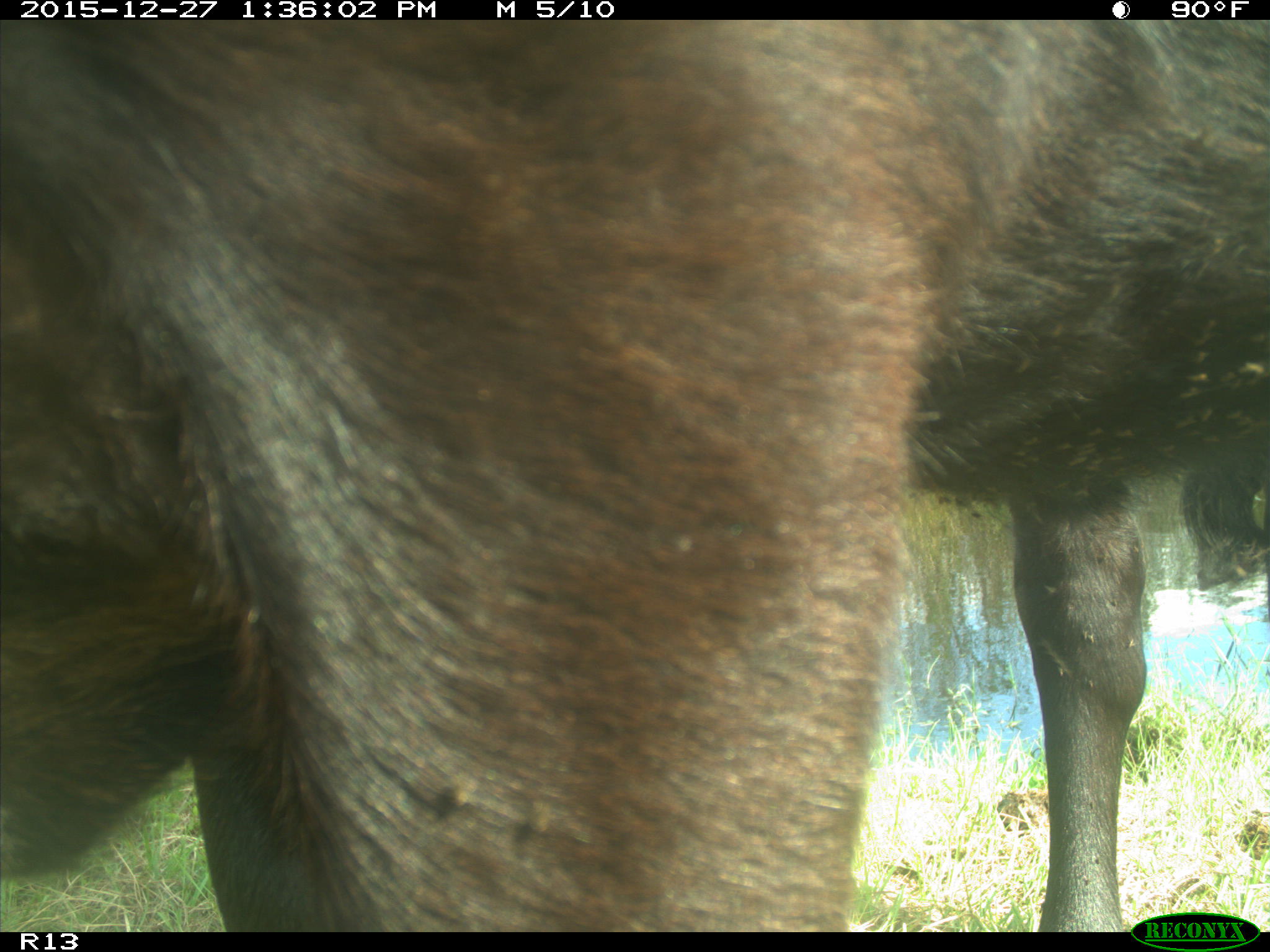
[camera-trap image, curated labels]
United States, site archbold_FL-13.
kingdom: Animalia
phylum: Chordata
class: Mammalia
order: Artiodactyla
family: Bovidae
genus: Bos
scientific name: Bos taurus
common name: domestic cow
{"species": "Bos taurus (domestic cow)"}